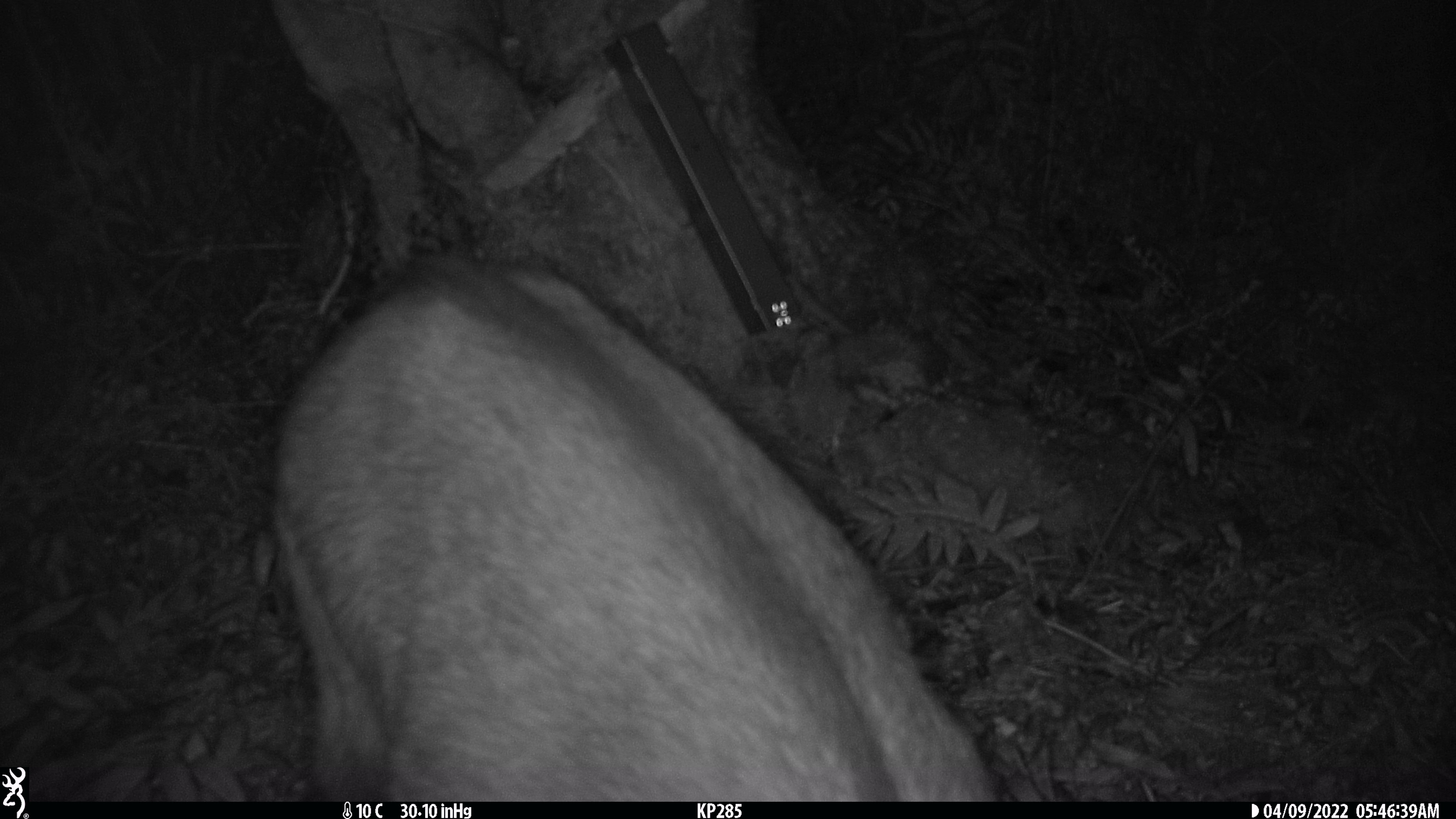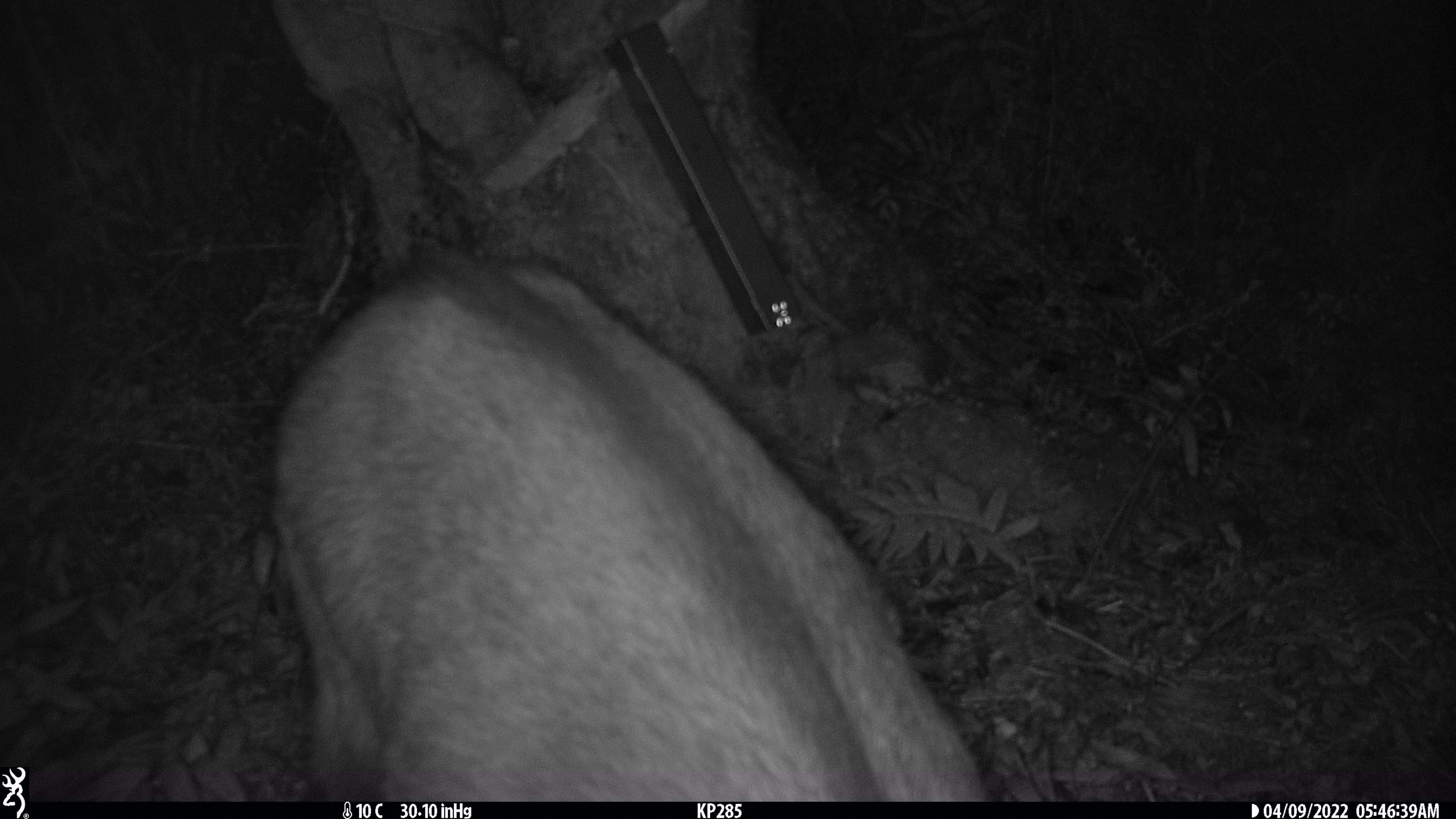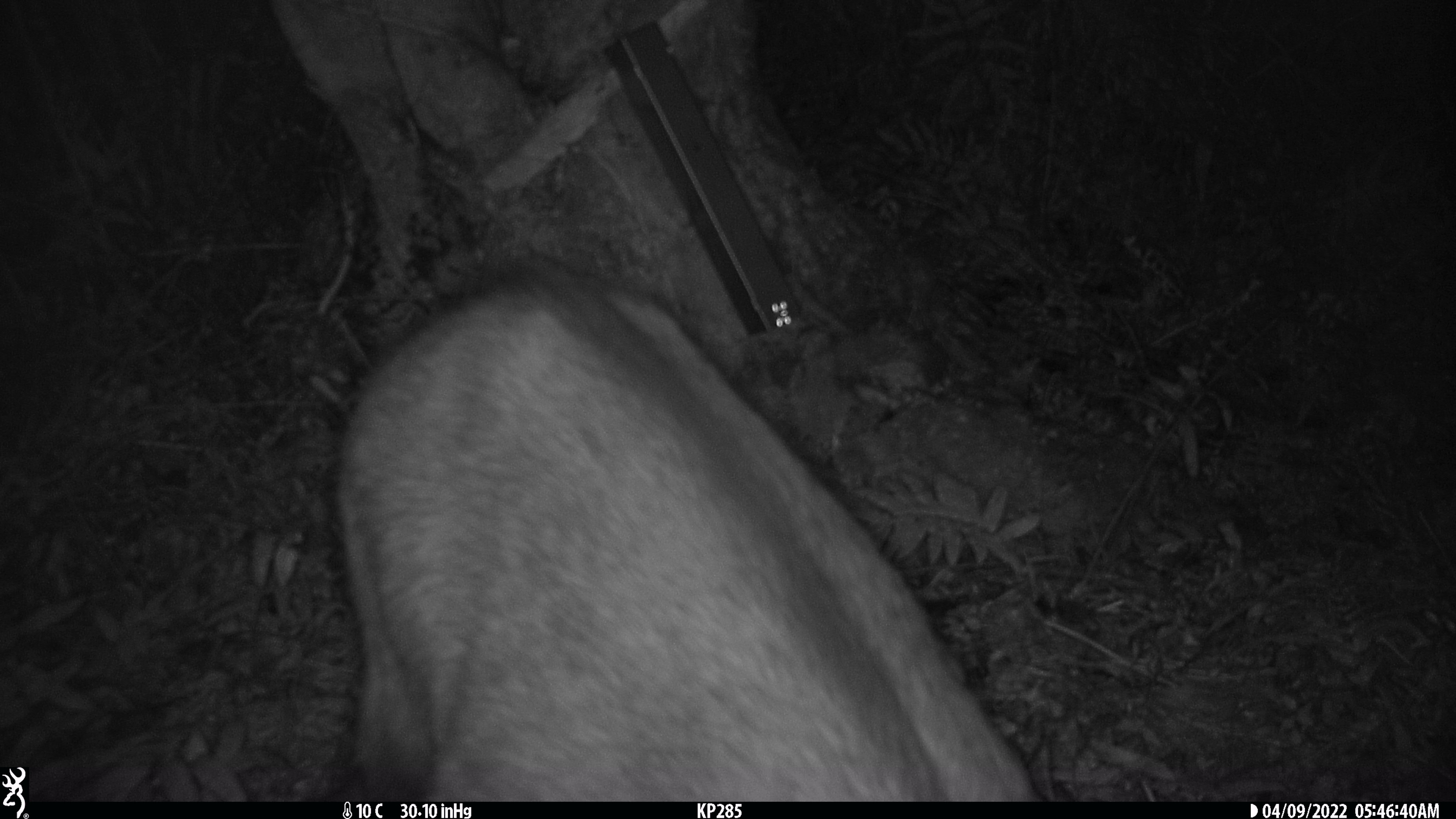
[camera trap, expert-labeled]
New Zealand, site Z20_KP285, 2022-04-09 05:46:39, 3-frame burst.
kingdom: Animalia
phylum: Chordata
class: Mammalia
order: Artiodactyla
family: Bovidae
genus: Rupicapra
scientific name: Rupicapra rupicapra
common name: alpine chamois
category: chamois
Chamois (alpine chamois) (Rupicapra rupicapra).